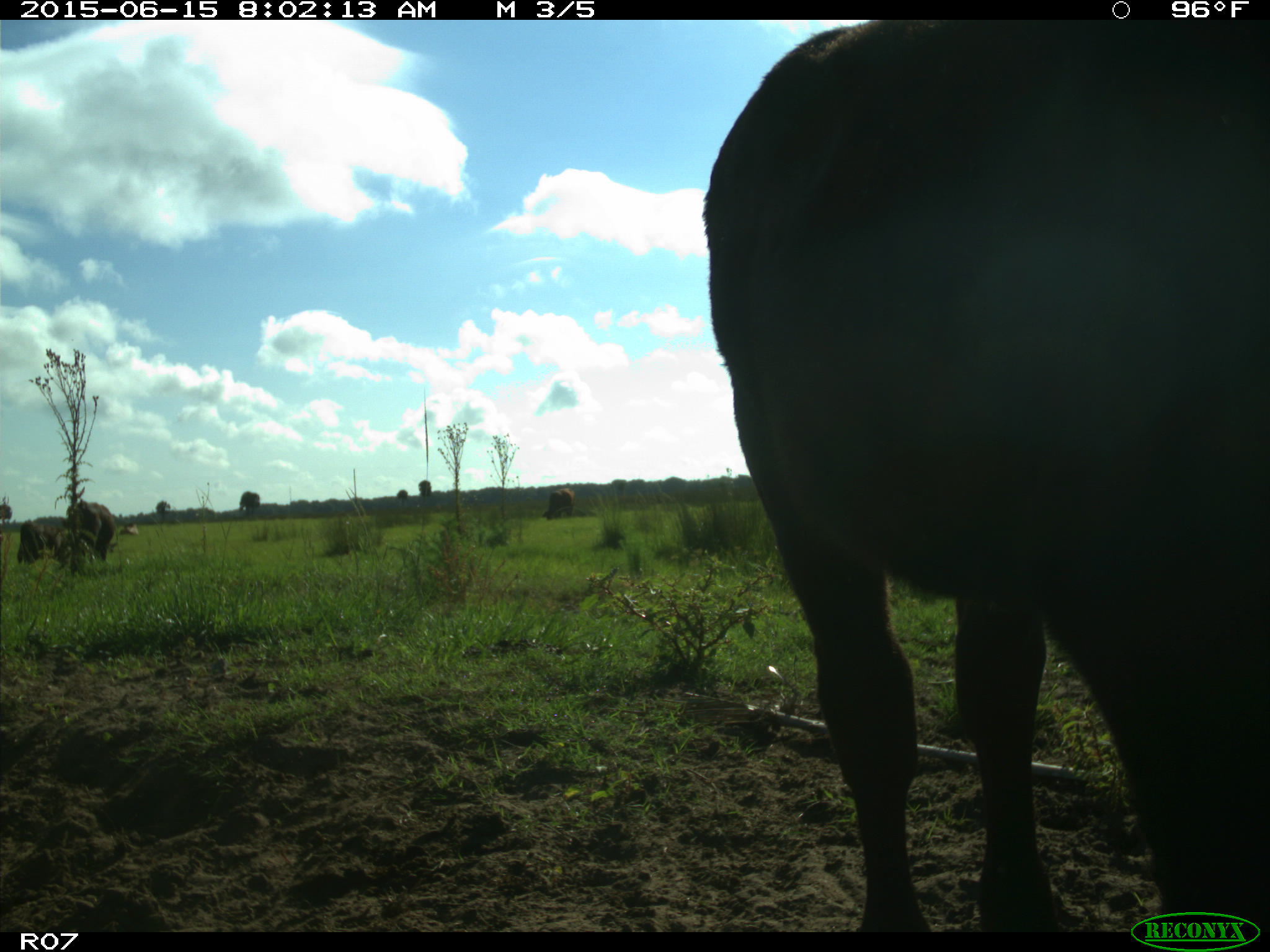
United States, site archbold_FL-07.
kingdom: Animalia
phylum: Chordata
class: Mammalia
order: Artiodactyla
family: Bovidae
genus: Bos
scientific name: Bos taurus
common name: domestic cow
Bos taurus (domestic cow).